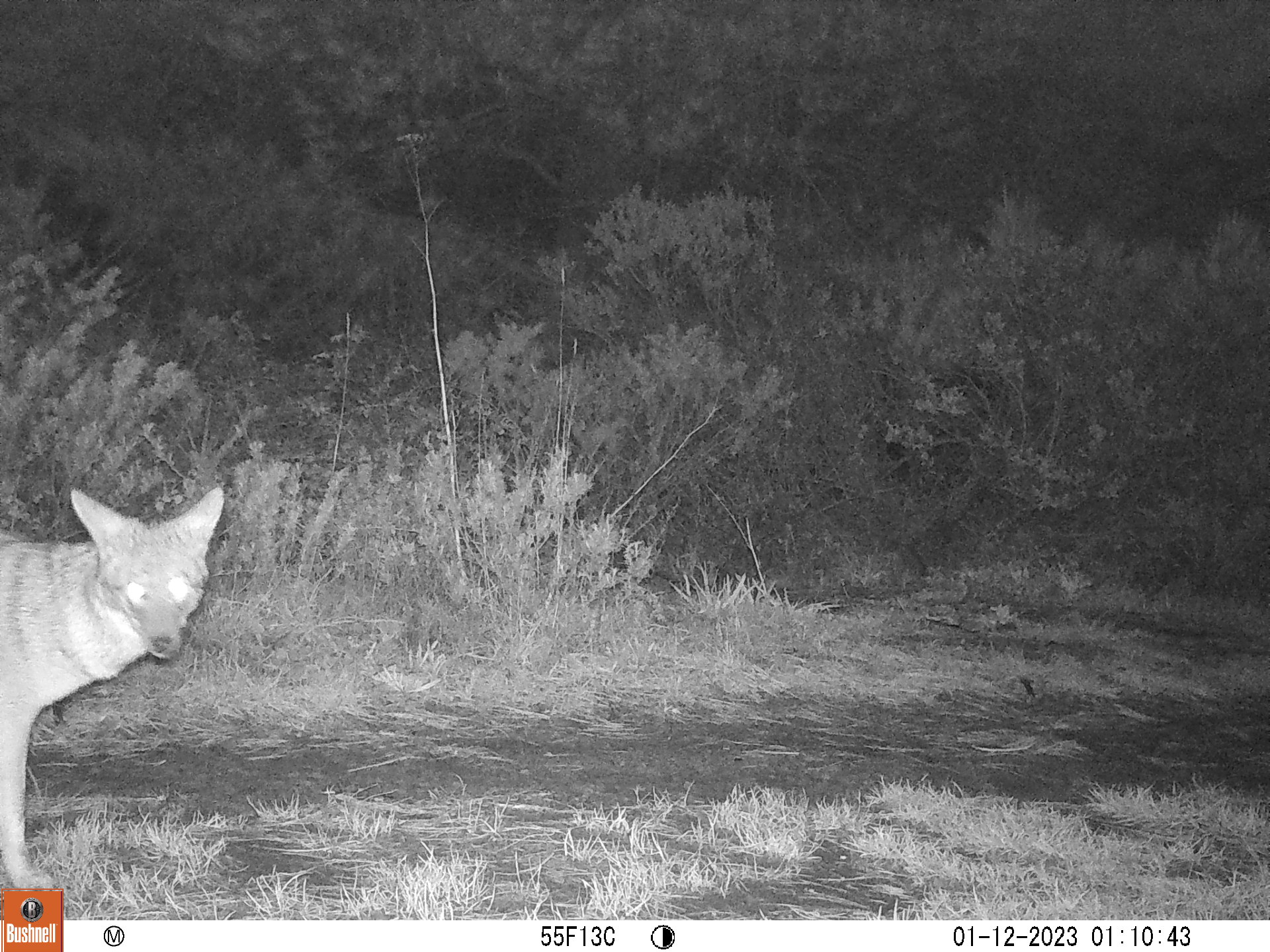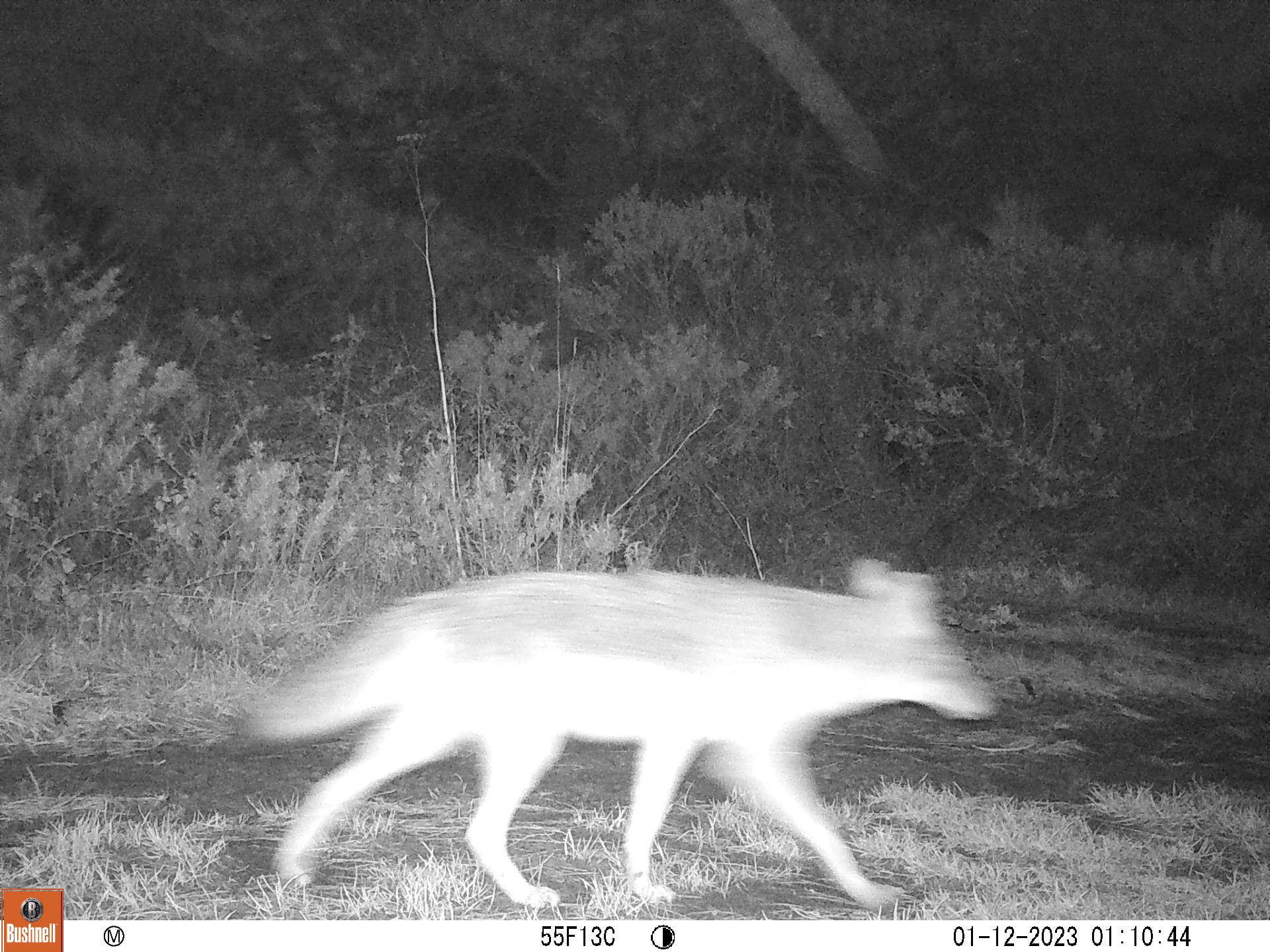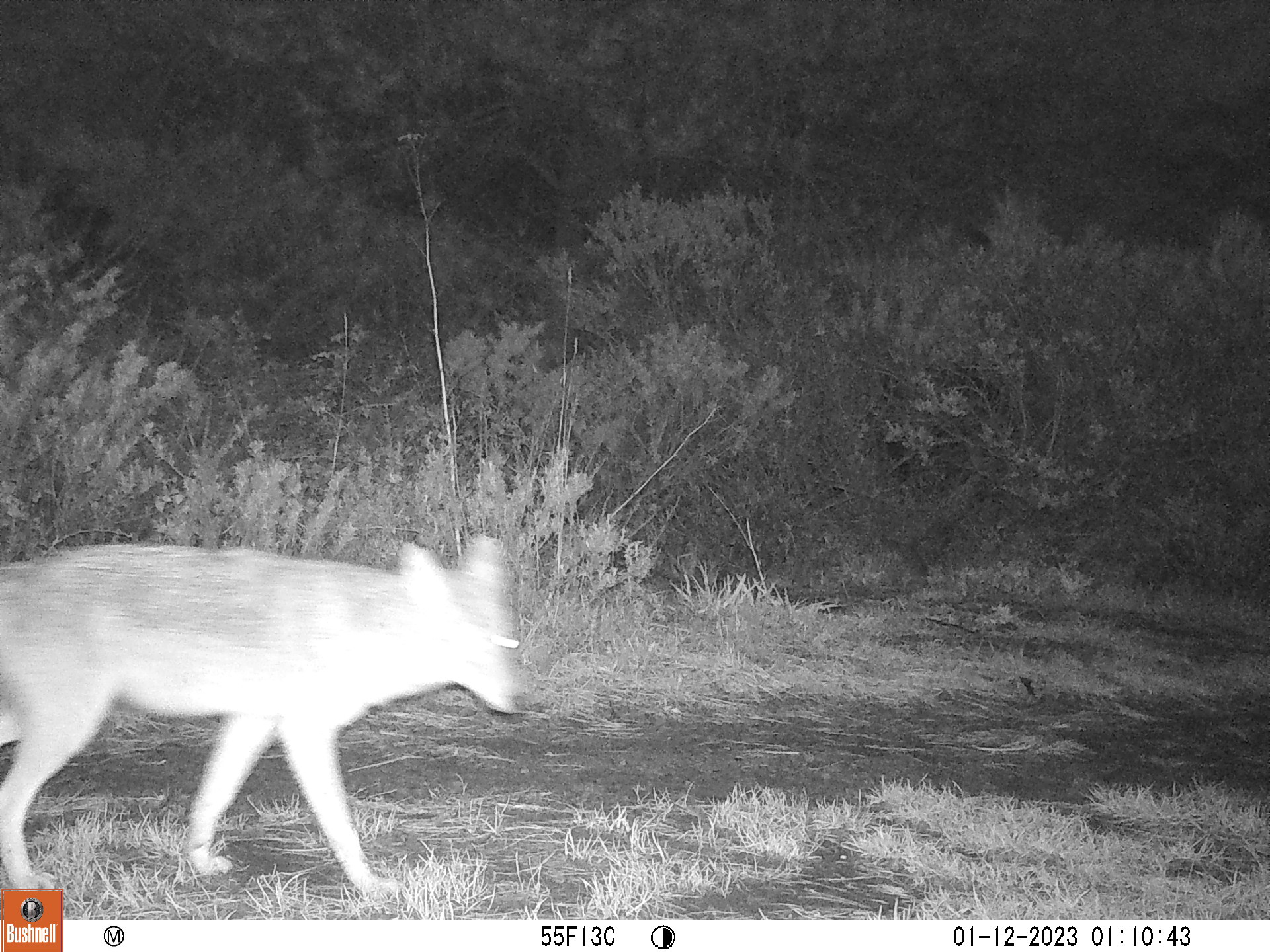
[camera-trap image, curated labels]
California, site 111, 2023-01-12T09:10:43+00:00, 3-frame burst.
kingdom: Animalia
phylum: Chordata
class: Mammalia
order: Carnivora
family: Canidae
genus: Canis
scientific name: Canis latrans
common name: coyote